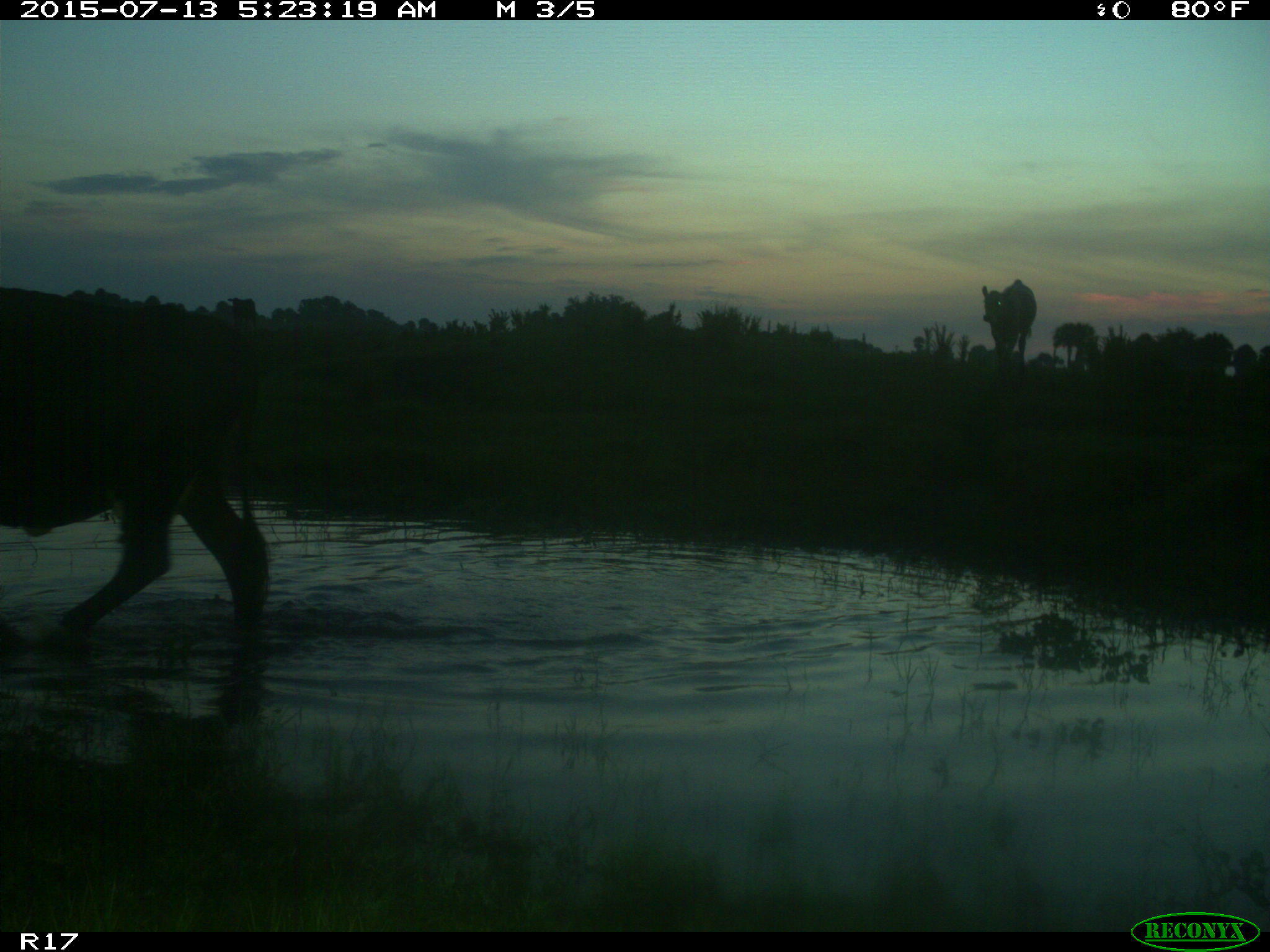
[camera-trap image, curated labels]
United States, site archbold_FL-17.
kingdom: Animalia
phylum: Chordata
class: Mammalia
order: Artiodactyla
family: Bovidae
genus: Bos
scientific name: Bos taurus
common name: domestic cow